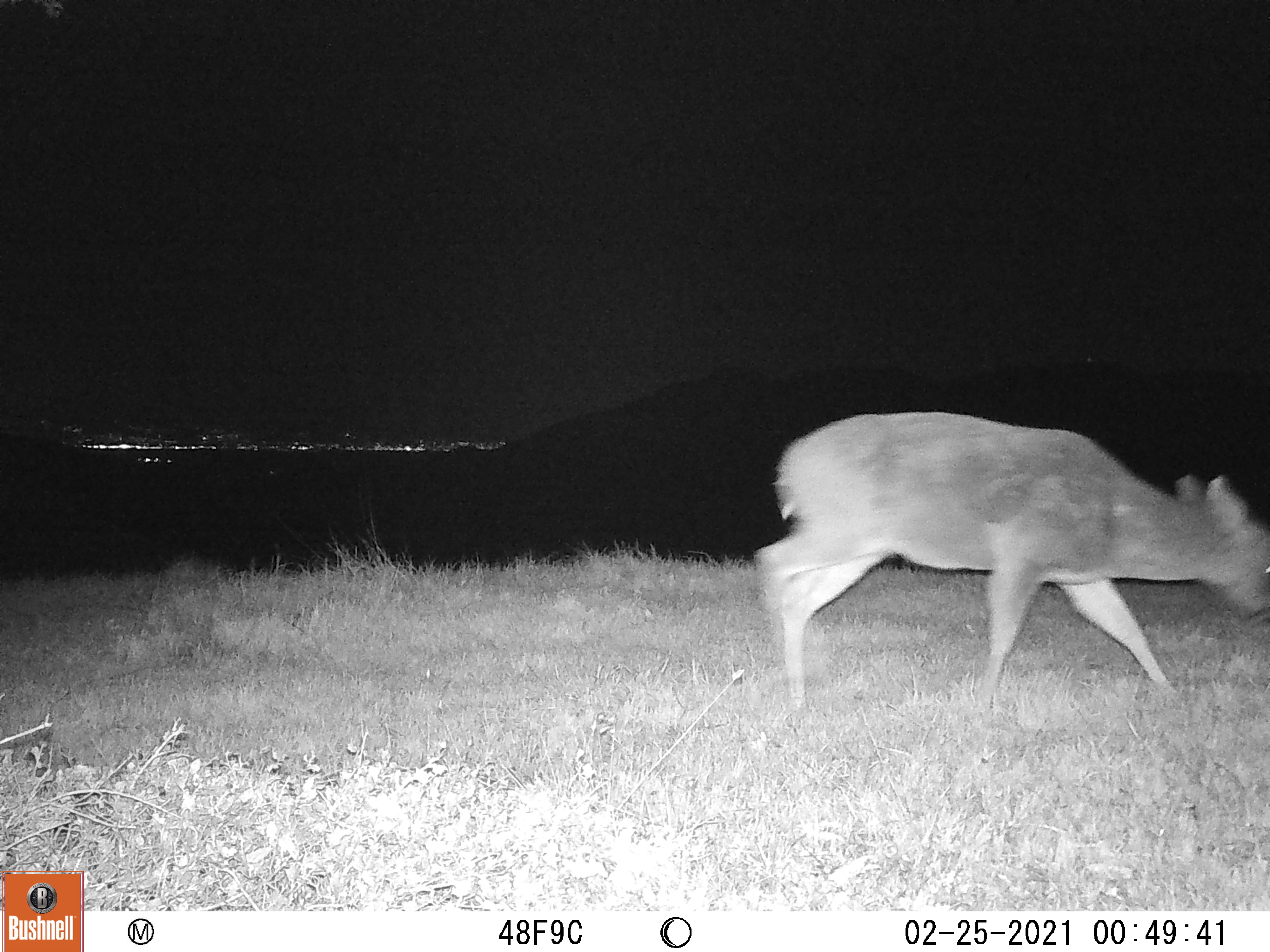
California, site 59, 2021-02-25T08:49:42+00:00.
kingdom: Animalia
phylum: Chordata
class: Mammalia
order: Artiodactyla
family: Cervidae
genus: Odocoileus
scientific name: Odocoileus hemionus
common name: mule deer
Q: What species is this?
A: Mule deer (Odocoileus hemionus).